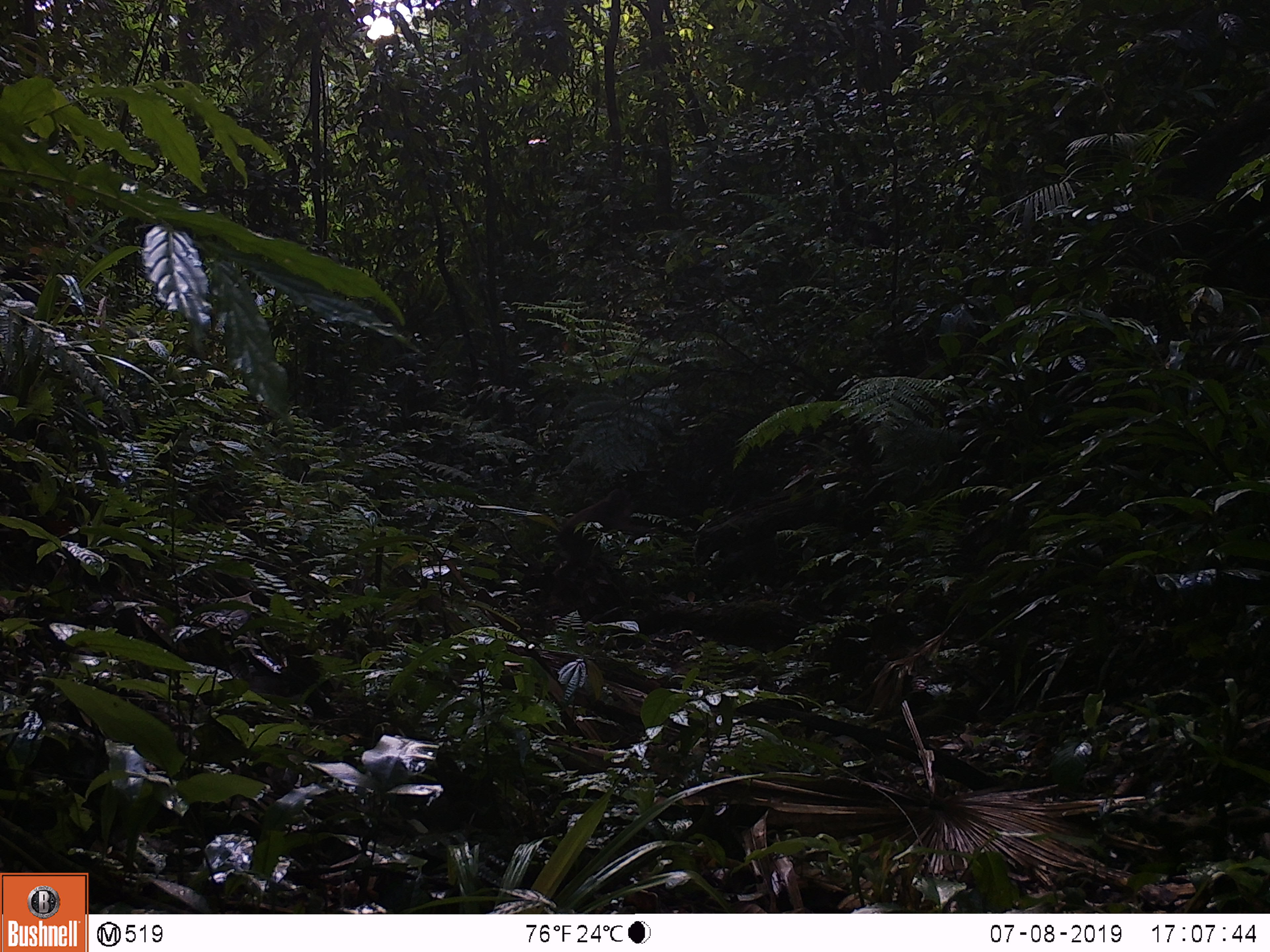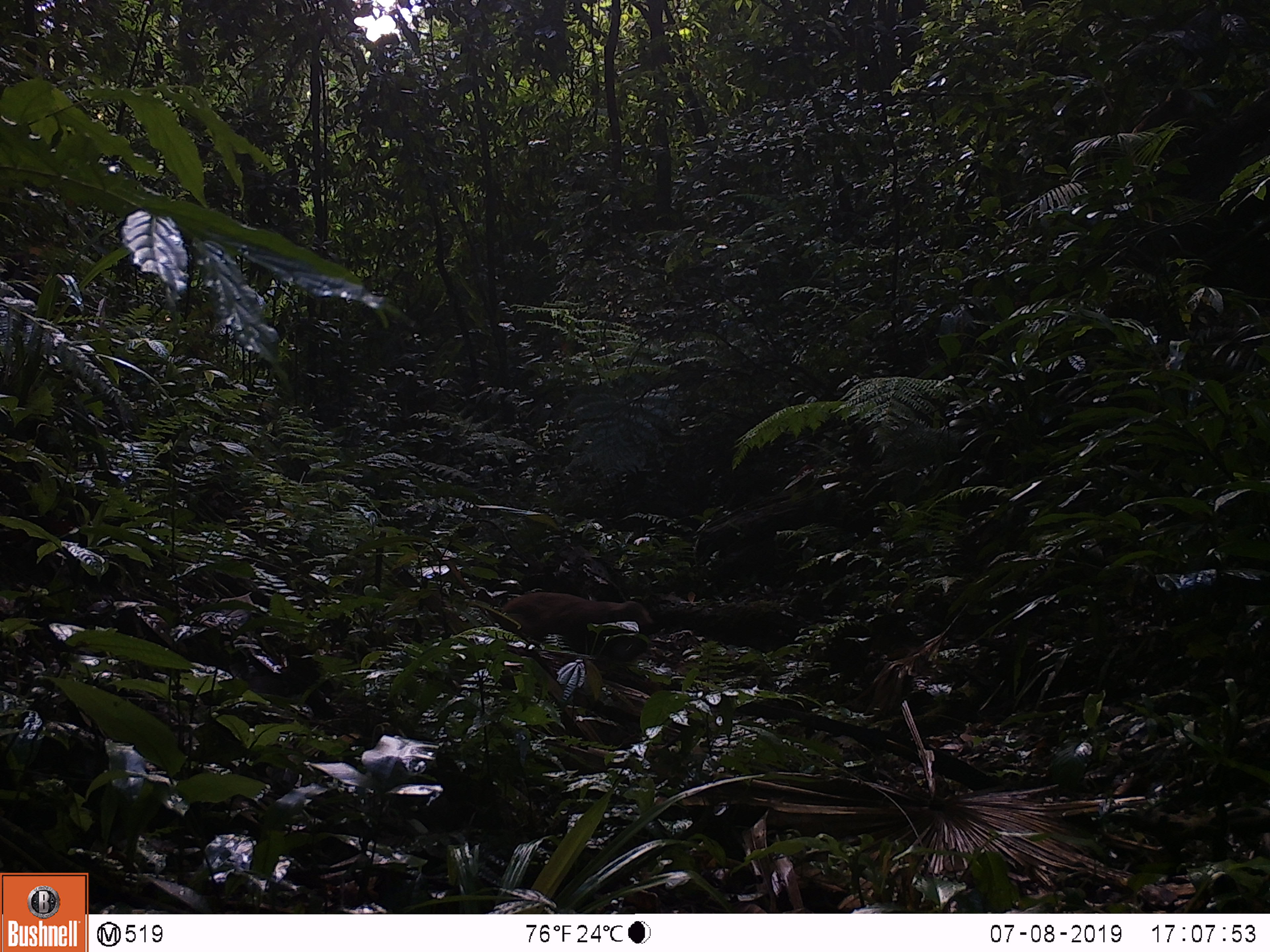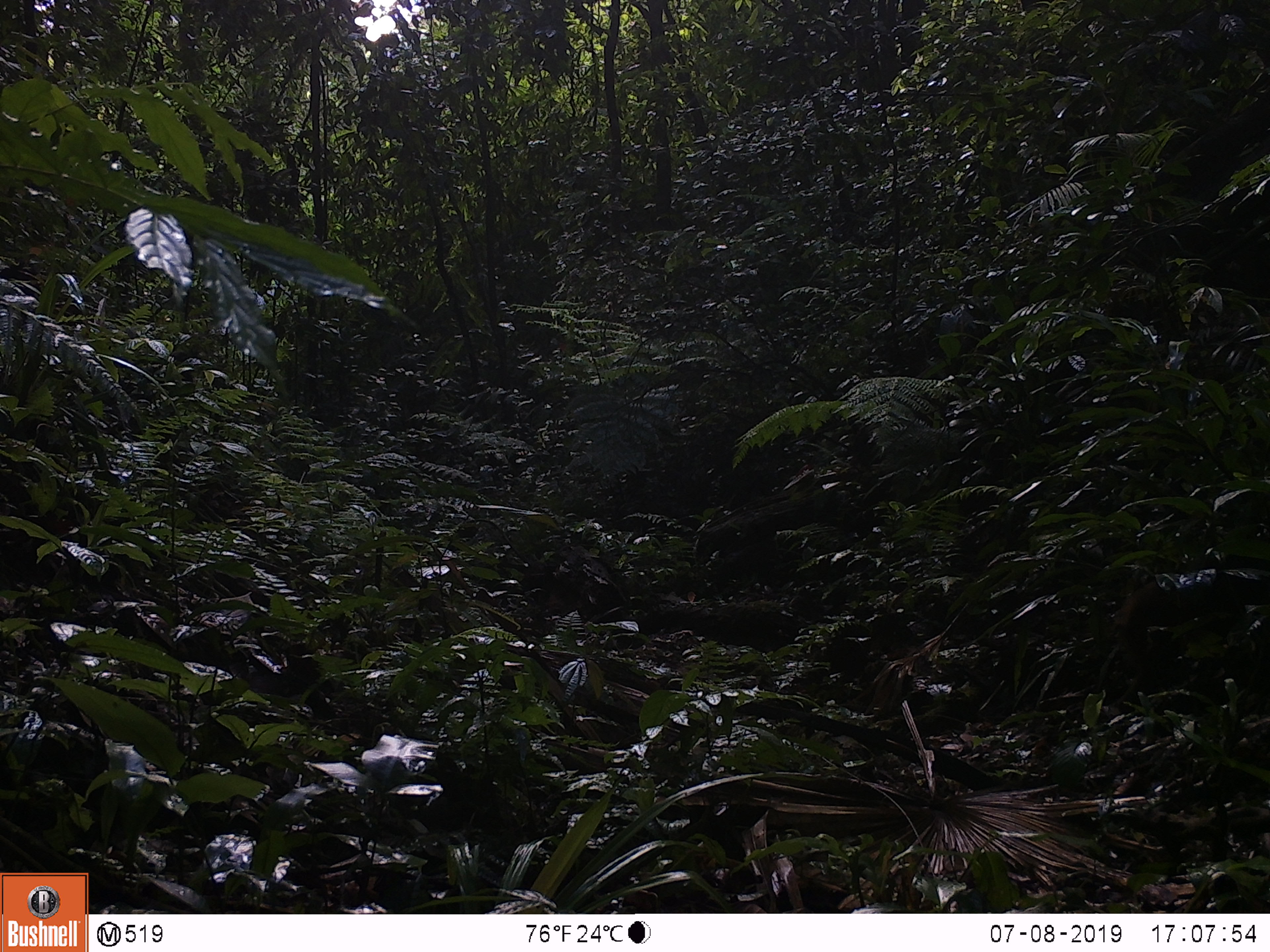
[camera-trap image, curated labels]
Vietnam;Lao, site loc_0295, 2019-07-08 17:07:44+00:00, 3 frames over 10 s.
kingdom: Animalia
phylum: Chordata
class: Mammalia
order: Primates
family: Cercopithecidae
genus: Macaca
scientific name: Macaca arctoides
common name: stump-tailed macaque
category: stump tailed macaque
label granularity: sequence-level